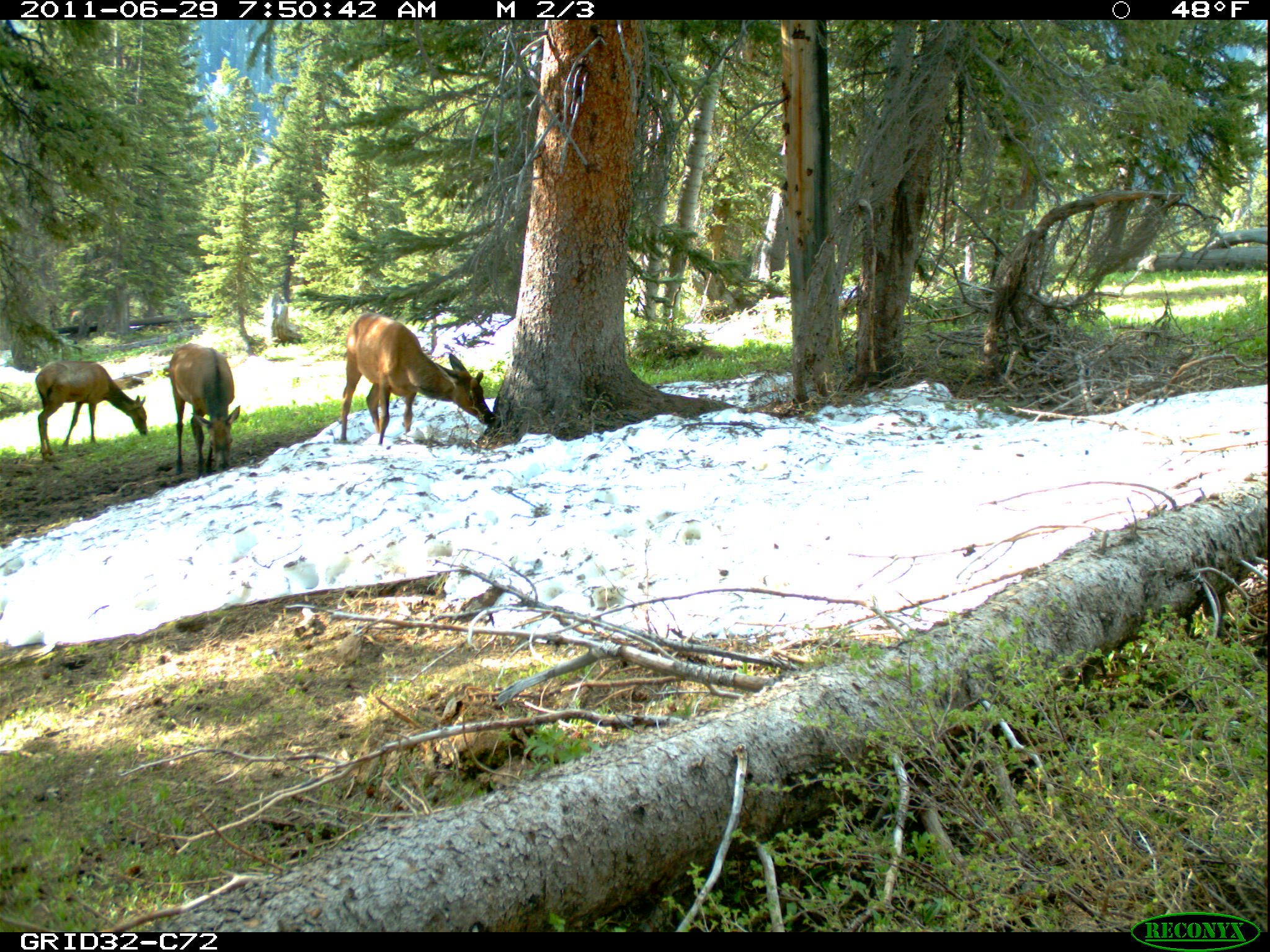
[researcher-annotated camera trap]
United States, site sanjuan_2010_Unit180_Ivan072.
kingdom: Animalia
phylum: Chordata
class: Mammalia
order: Artiodactyla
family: Cervidae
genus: Cervus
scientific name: Cervus elaphus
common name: red deer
Cervus elaphus (red deer).